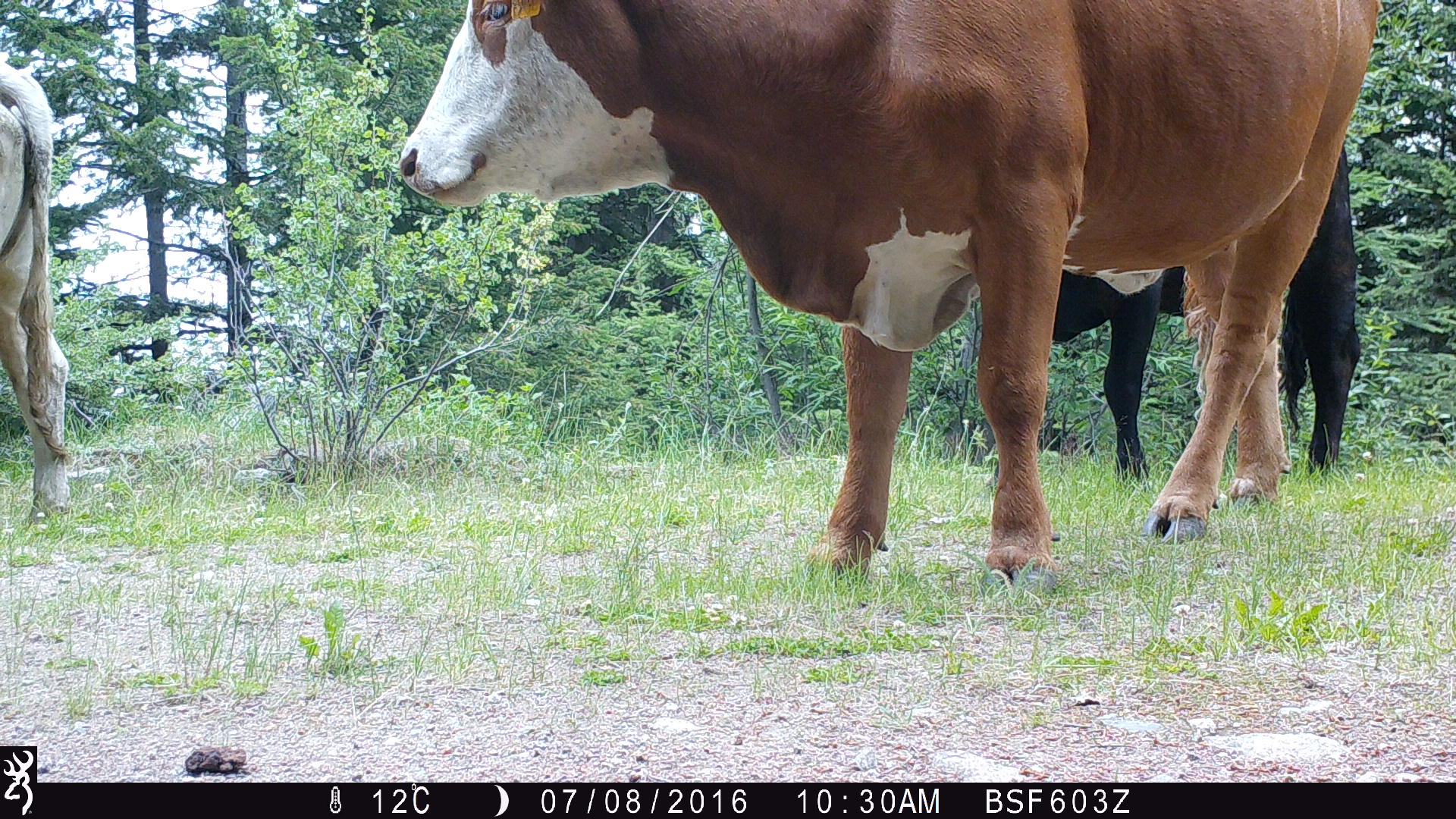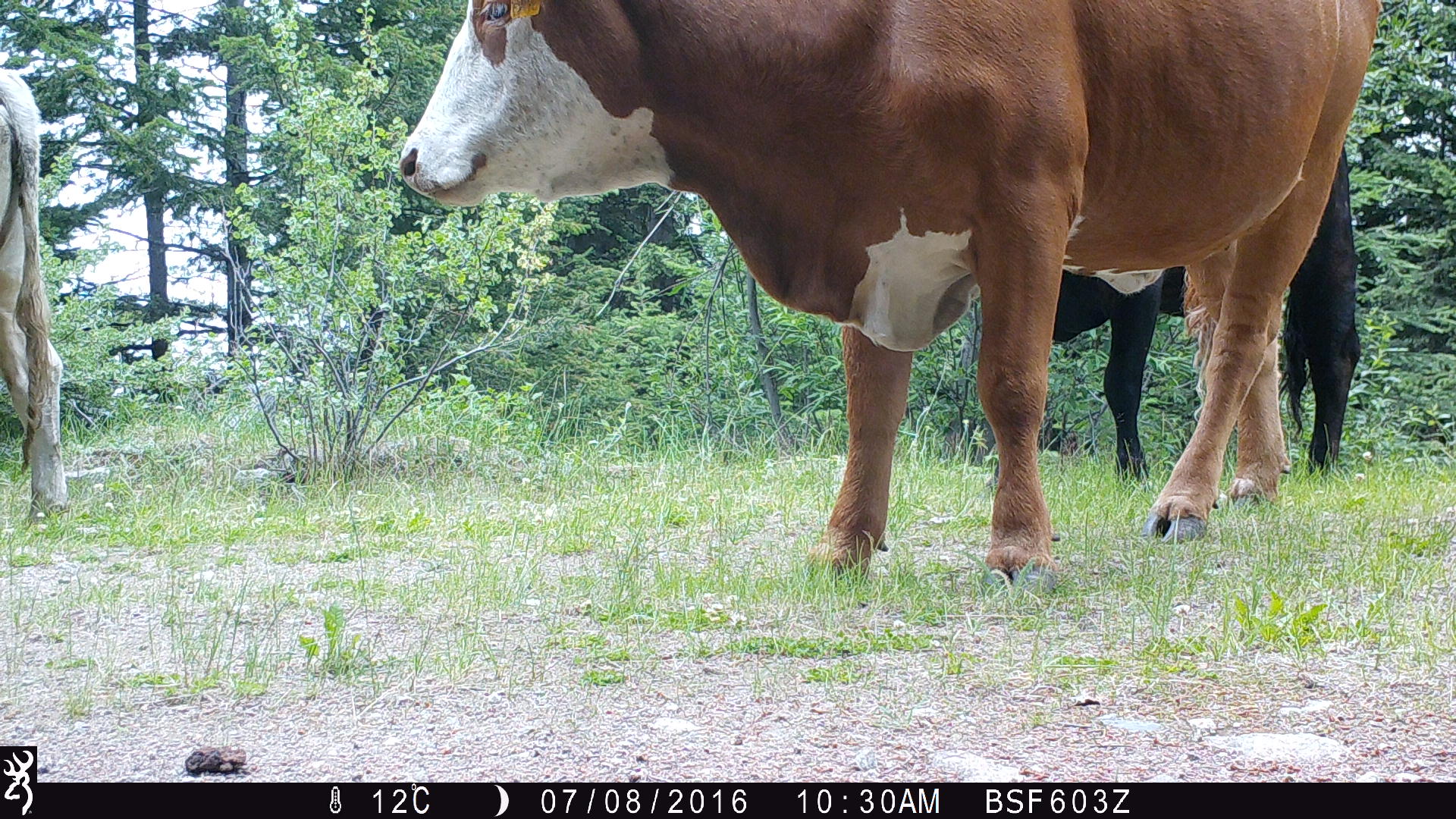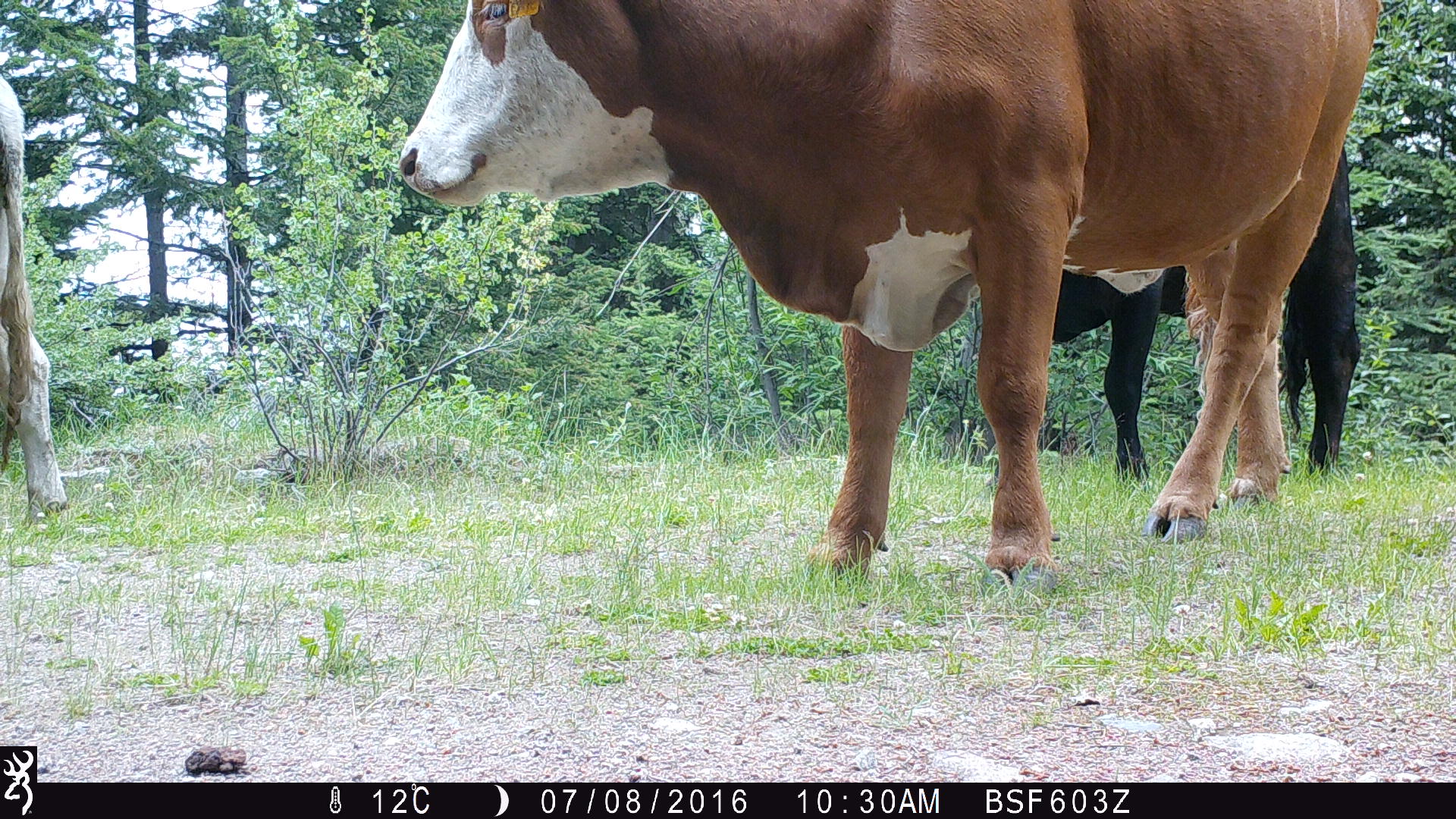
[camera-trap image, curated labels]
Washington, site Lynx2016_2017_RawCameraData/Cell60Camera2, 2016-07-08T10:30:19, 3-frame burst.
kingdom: Animalia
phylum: Chordata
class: Mammalia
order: Artiodactyla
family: Bovidae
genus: Bos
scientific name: Bos taurus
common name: domestic cattle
Domestic cattle (Bos taurus). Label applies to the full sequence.